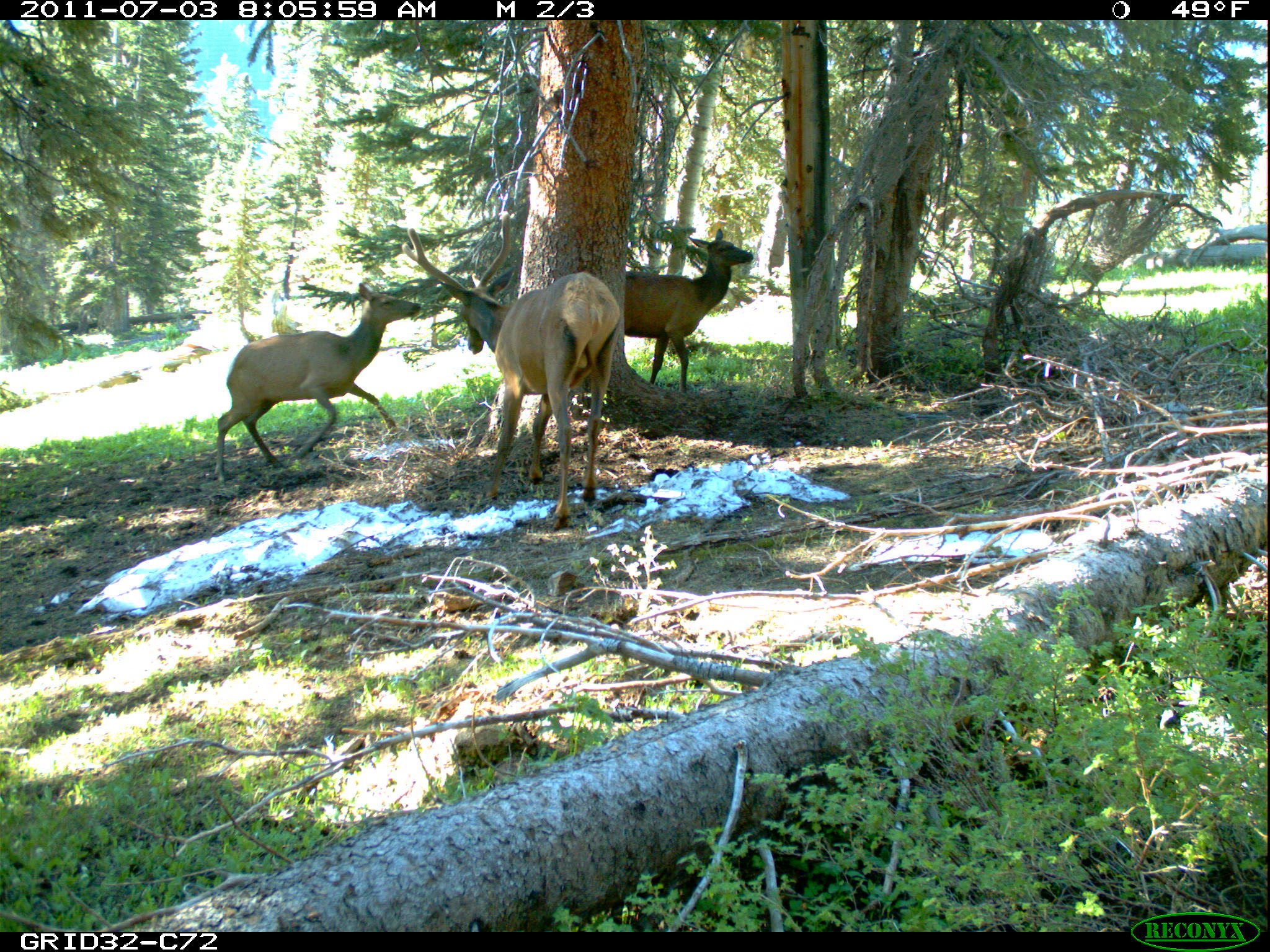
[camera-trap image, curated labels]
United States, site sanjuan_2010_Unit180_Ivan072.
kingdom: Animalia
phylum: Chordata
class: Mammalia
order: Artiodactyla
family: Cervidae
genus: Cervus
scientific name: Cervus elaphus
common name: red deer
Cervus elaphus (red deer).